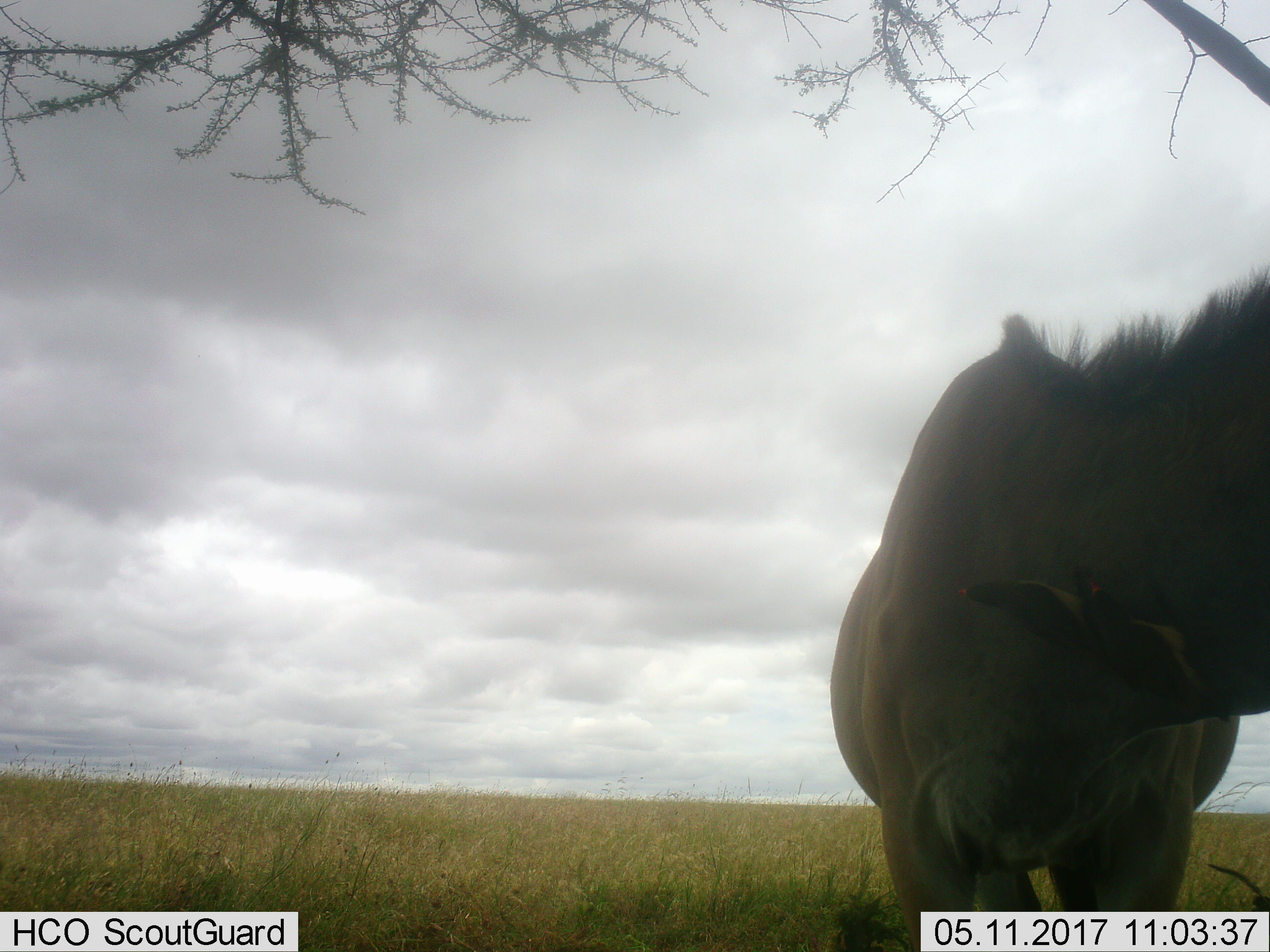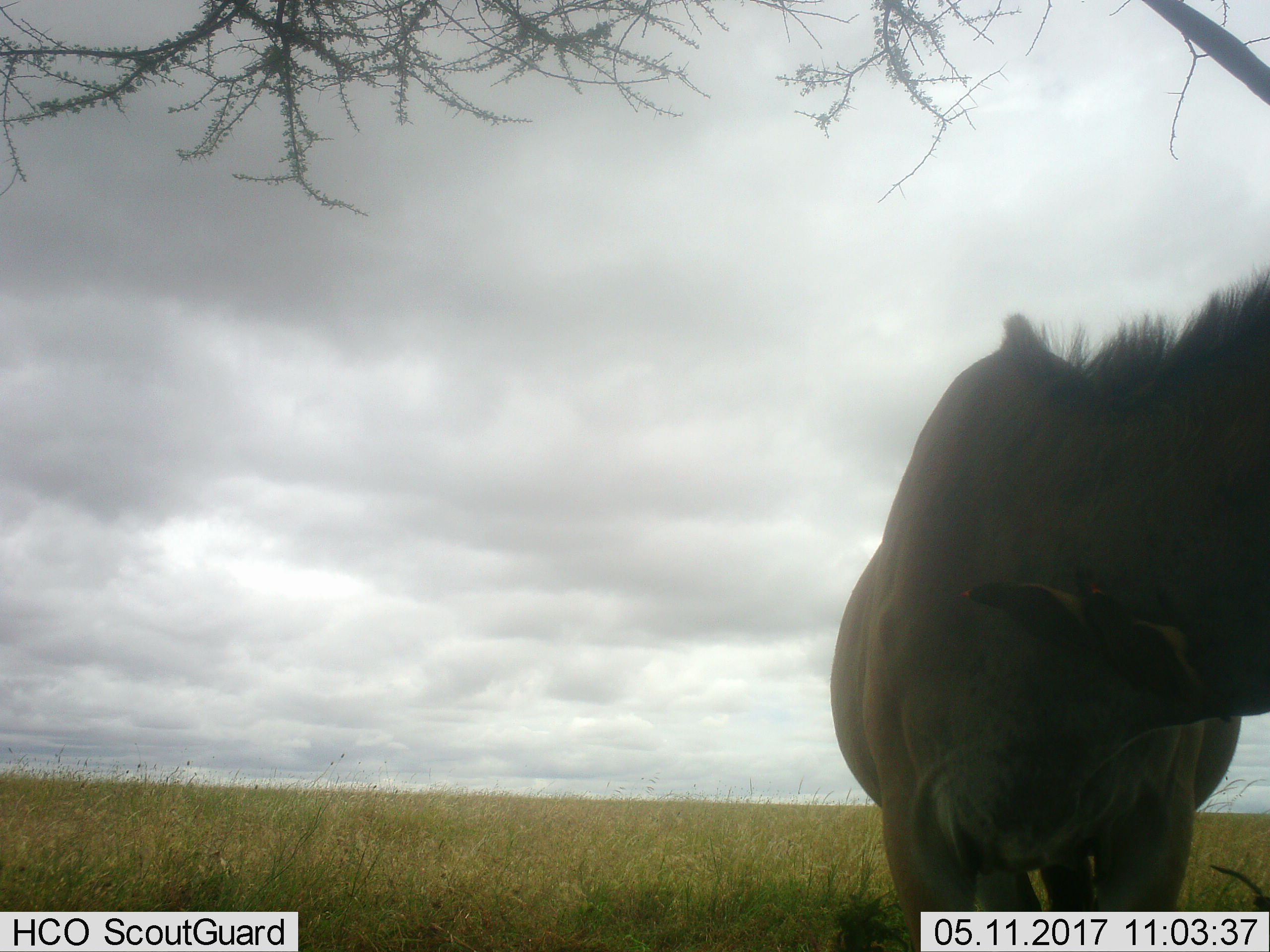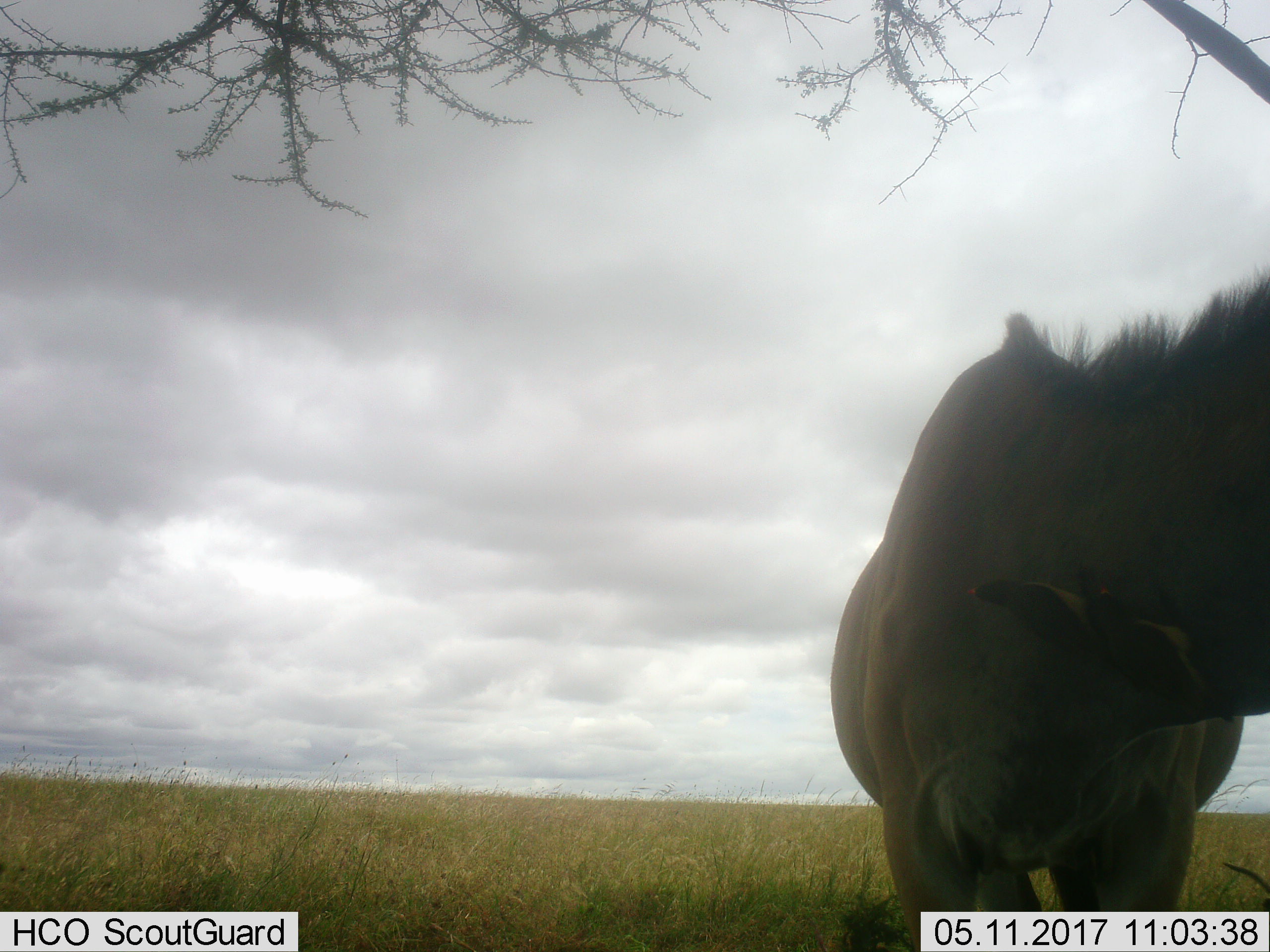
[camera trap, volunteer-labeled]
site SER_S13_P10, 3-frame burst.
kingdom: Animalia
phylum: Chordata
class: Mammalia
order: Artiodactyla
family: Bovidae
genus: Connochaetes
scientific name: Connochaetes taurinus taurinus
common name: blue wildebeest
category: wildebeestblue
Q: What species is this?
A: Wildebeestblue (blue wildebeest) (Connochaetes taurinus taurinus).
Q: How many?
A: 1.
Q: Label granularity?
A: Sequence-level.